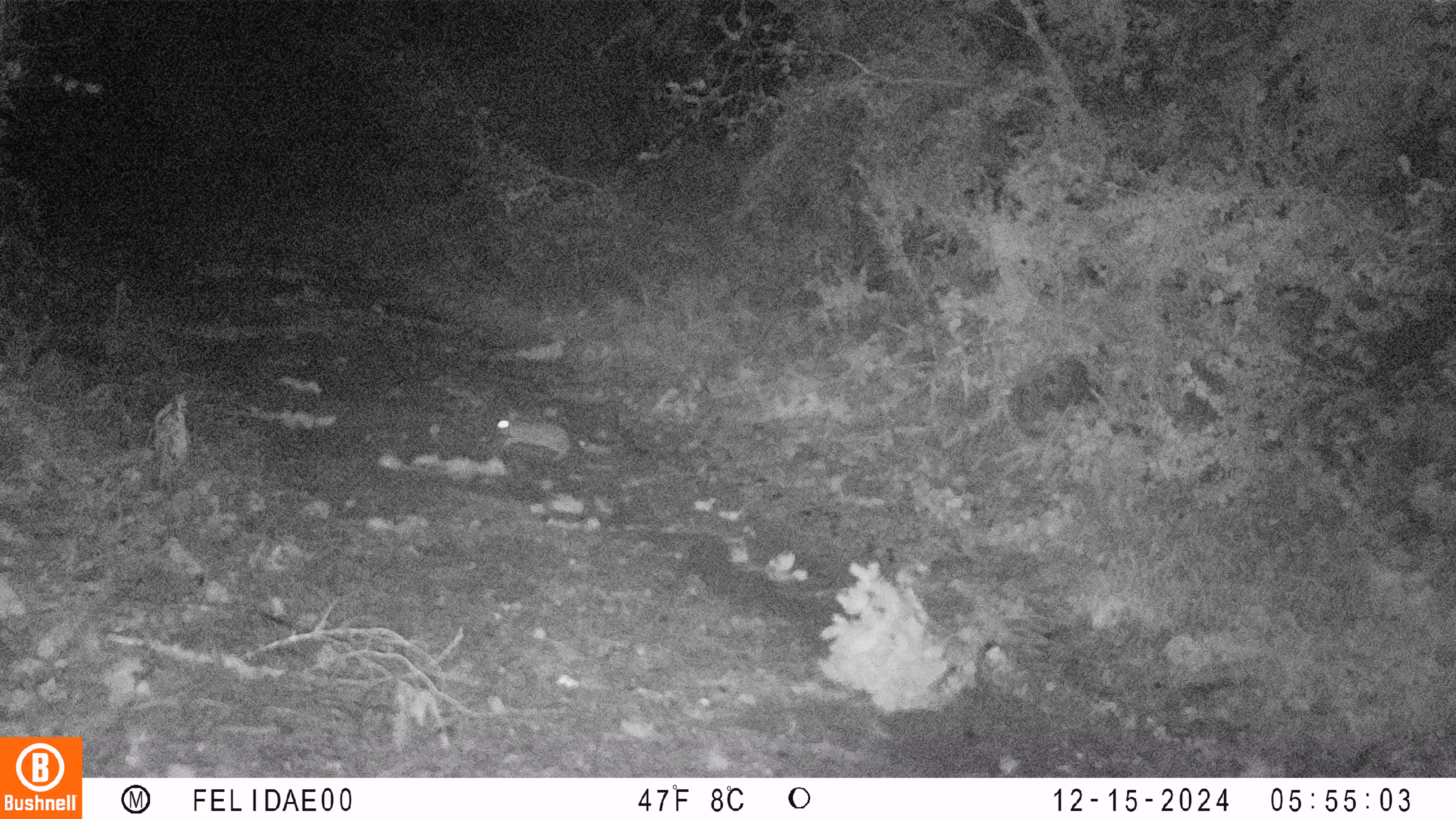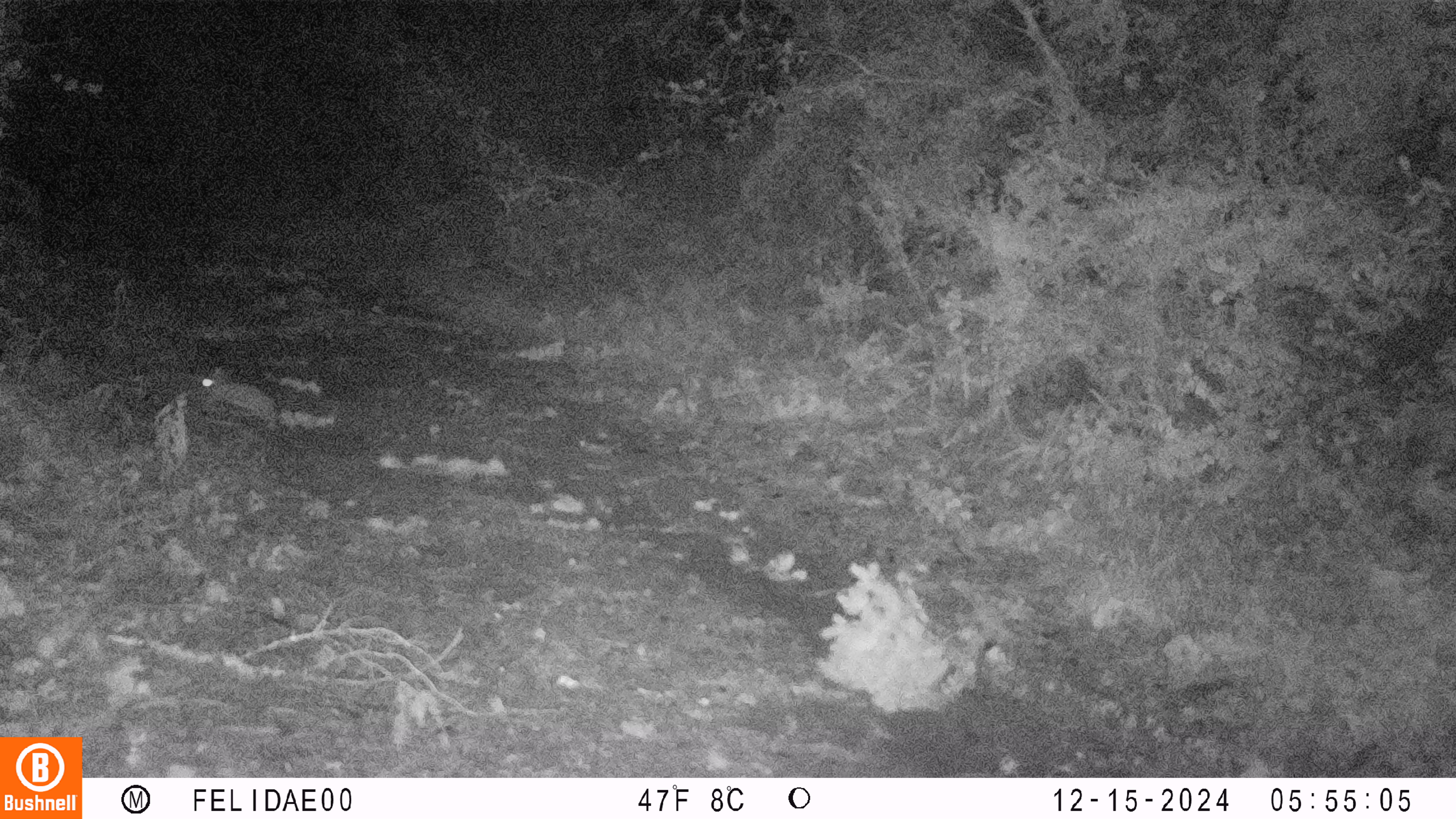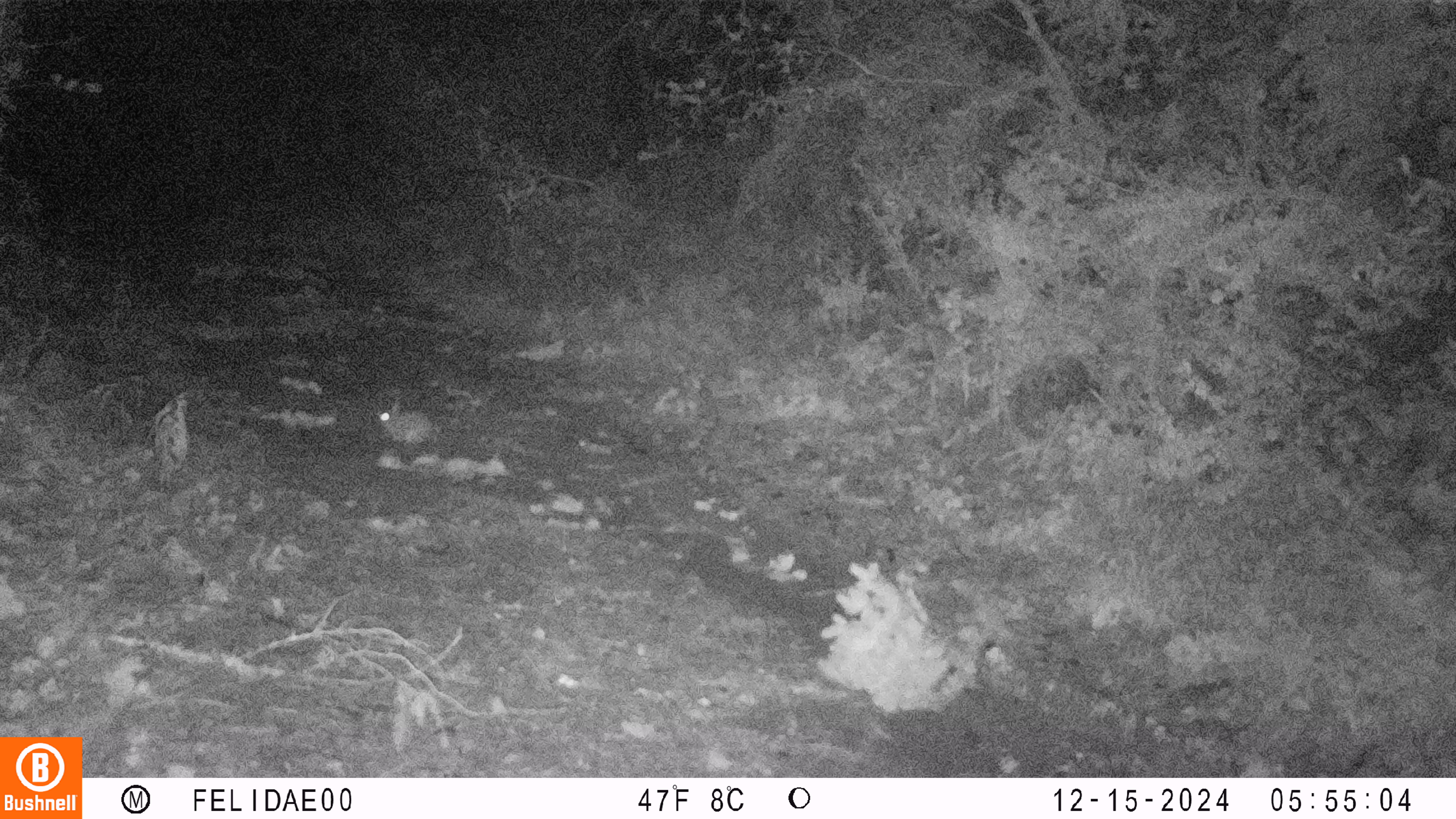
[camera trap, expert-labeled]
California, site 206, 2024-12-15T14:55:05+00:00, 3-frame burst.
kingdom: Animalia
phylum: Chordata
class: Mammalia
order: Lagomorpha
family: Leporidae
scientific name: Leporidae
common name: rabbit